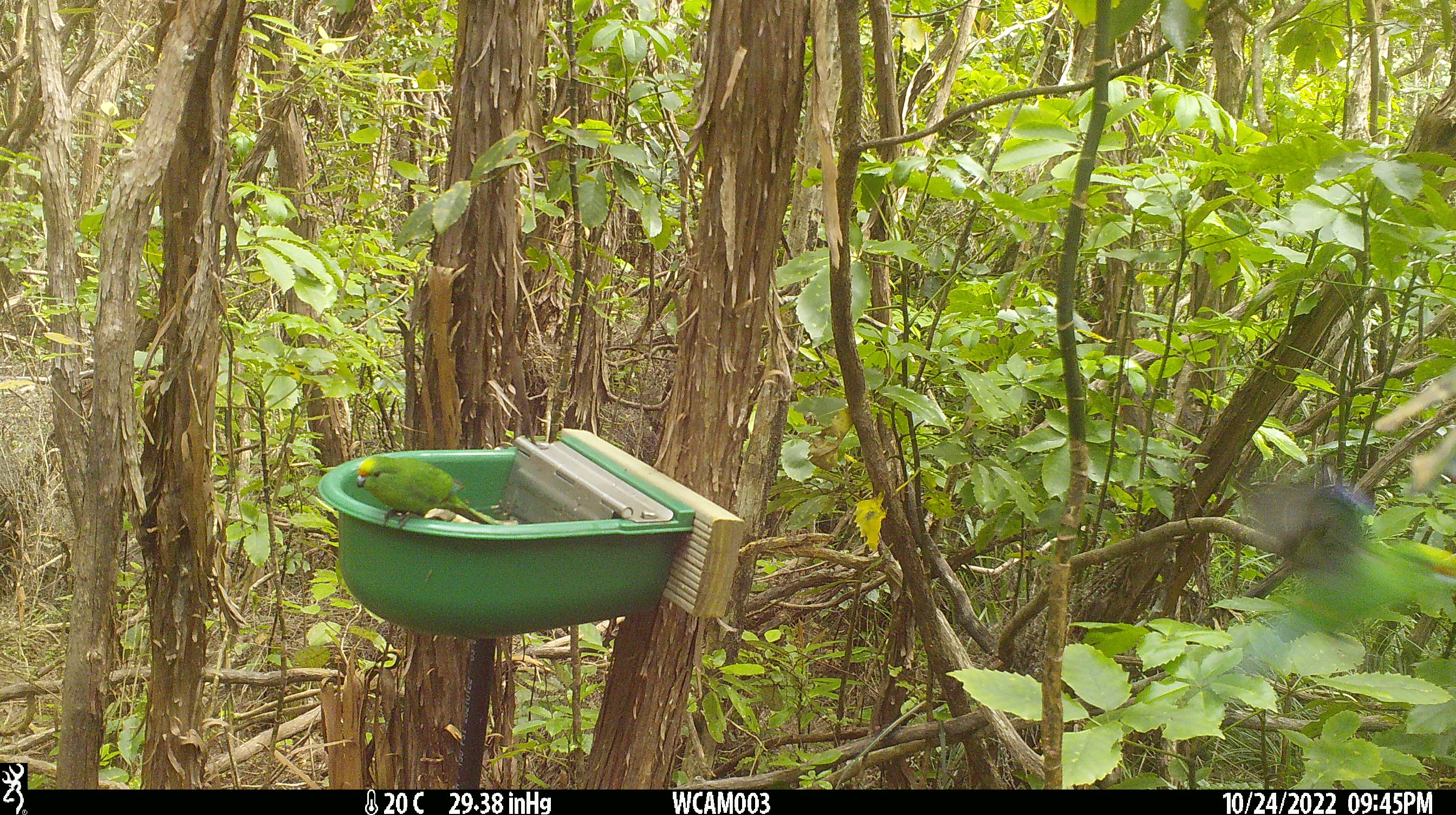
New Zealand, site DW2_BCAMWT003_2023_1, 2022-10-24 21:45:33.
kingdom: Animalia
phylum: Chordata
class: Aves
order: Psittaciformes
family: Psittaculidae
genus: Cyanoramphus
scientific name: Cyanoramphus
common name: parakeet